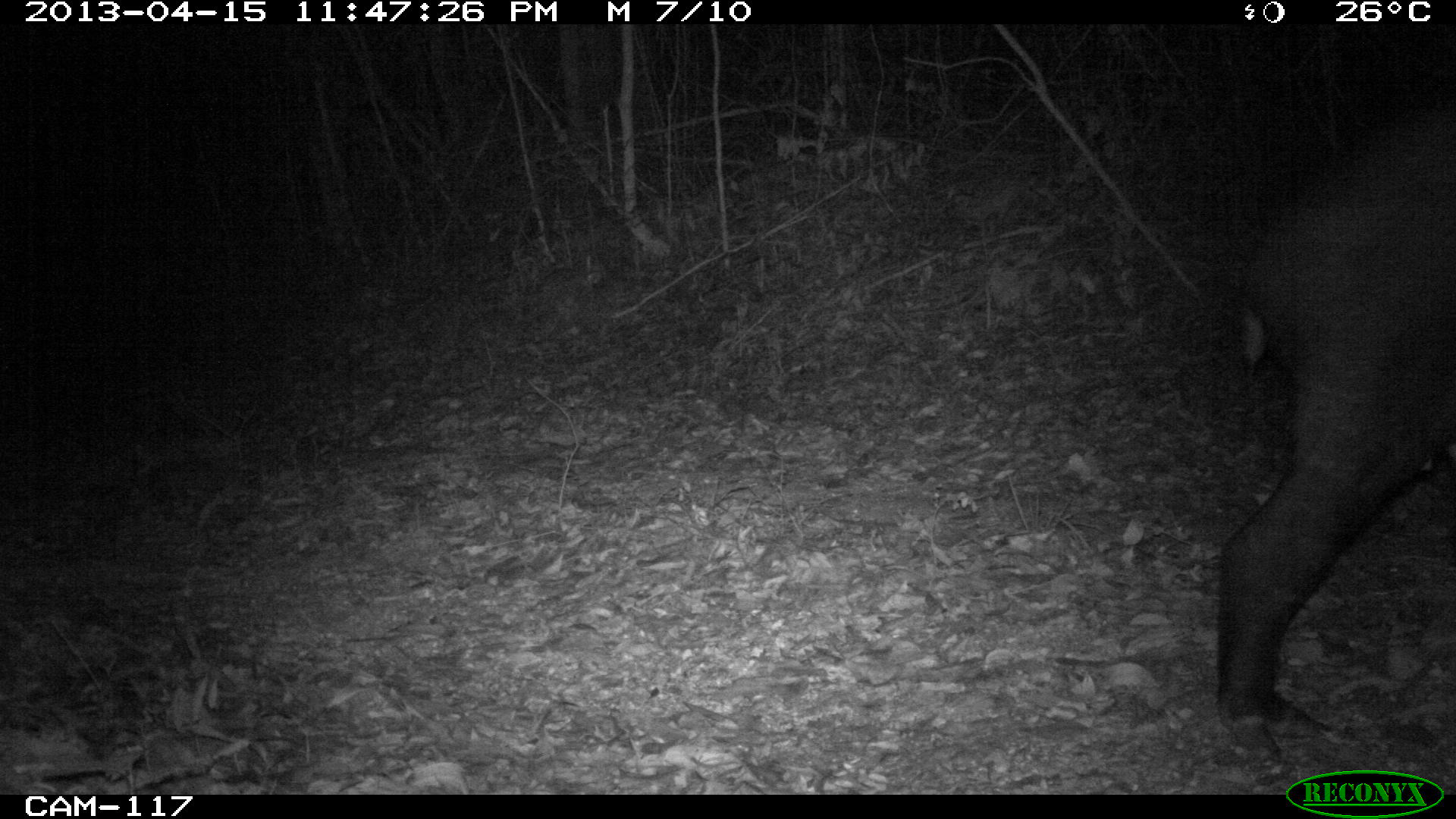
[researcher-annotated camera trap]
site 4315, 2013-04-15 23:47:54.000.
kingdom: Animalia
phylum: Chordata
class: Mammalia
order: Perissodactyla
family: Tapiridae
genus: Tapirus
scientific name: Tapirus bairdii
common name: baird's tapir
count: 1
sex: male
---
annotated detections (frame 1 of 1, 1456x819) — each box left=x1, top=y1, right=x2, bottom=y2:
tapirus bairdii: left=1209, top=92, right=1456, bottom=758